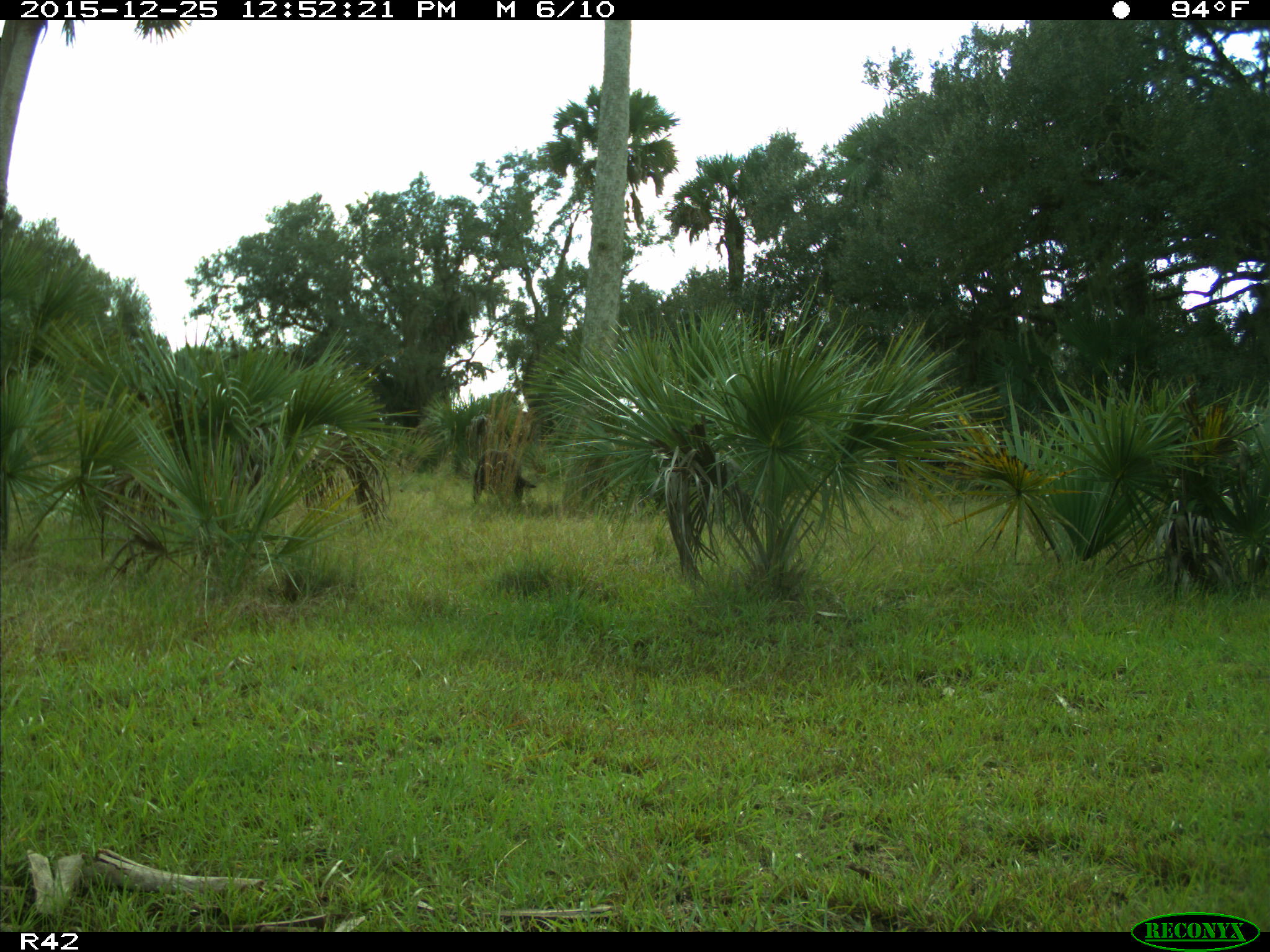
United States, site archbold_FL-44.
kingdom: Animalia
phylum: Chordata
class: Mammalia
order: Artiodactyla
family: Suidae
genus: Sus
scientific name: Sus scrofa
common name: wild boar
Sus scrofa (wild boar).